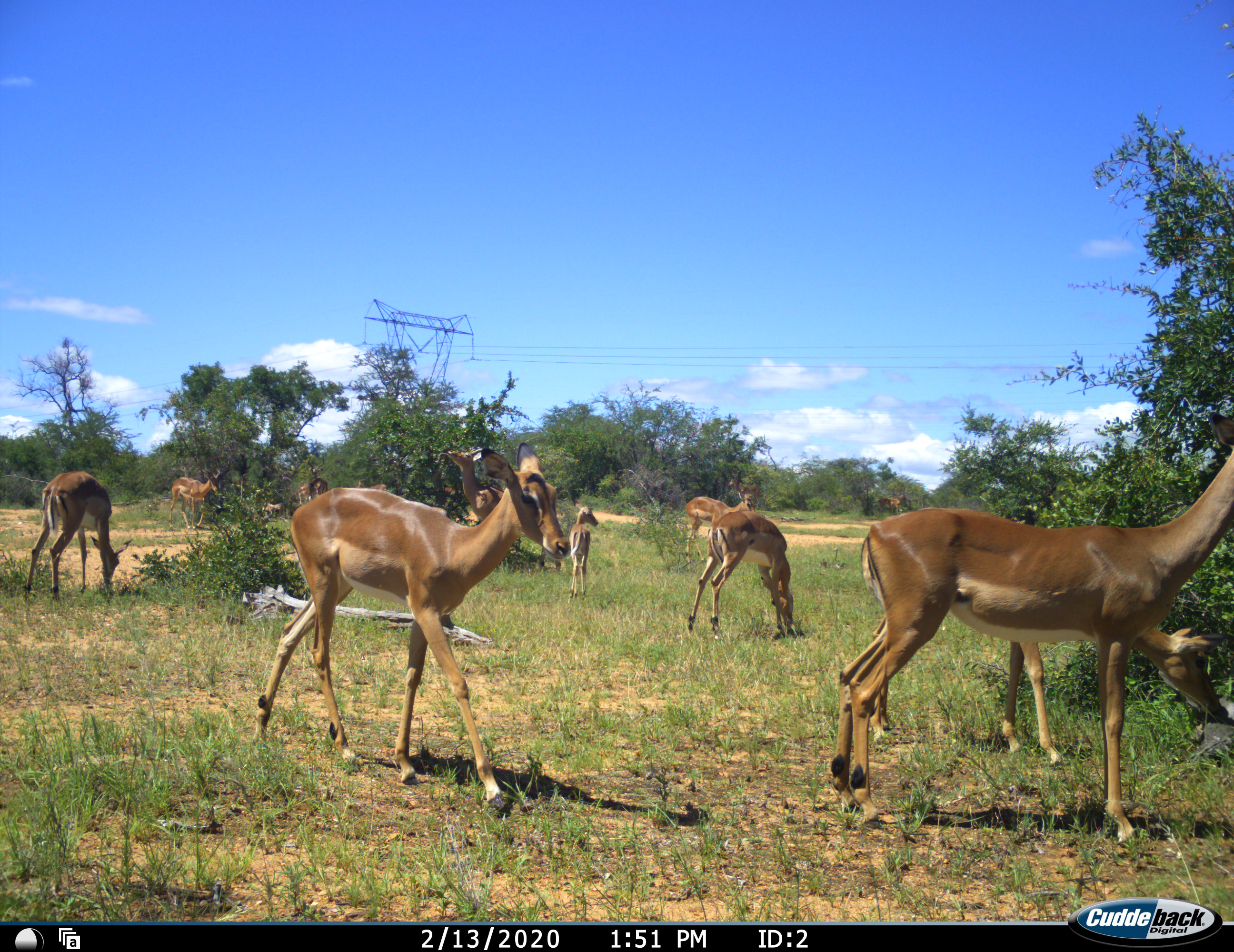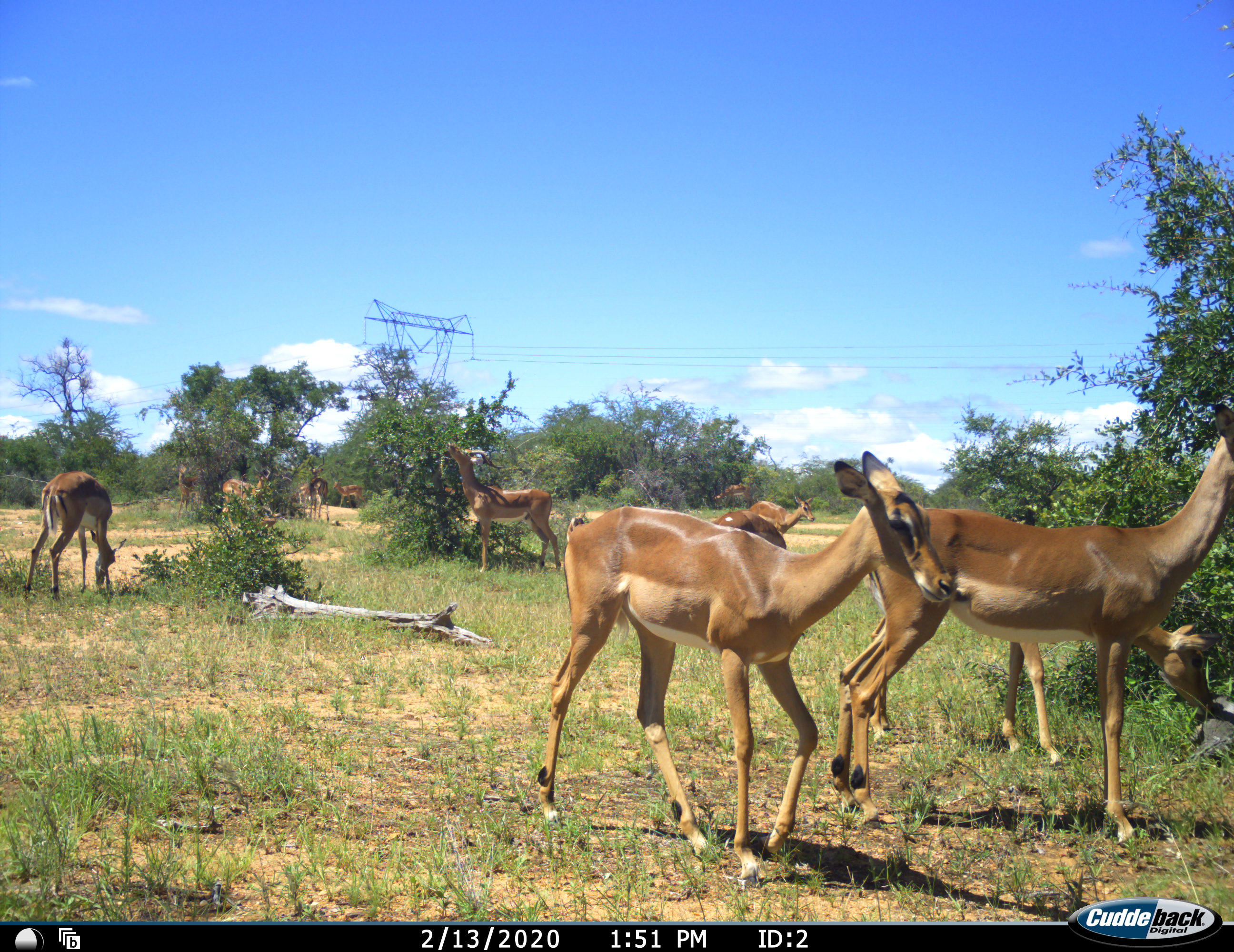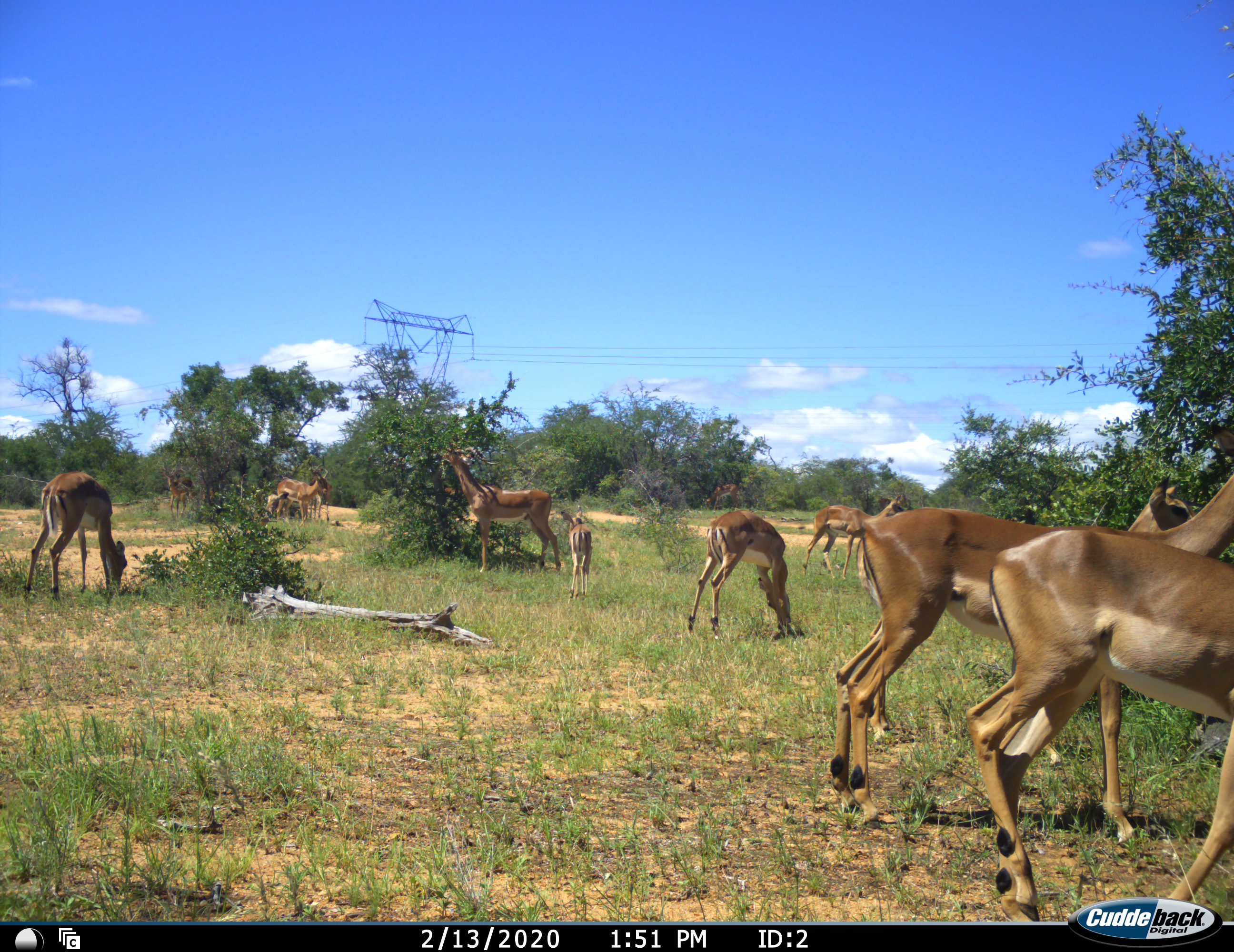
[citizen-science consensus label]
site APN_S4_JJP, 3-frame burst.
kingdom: Animalia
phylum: Chordata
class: Mammalia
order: Artiodactyla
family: Bovidae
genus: Aepyceros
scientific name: Aepyceros melampus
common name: impala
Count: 11-50.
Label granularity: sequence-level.